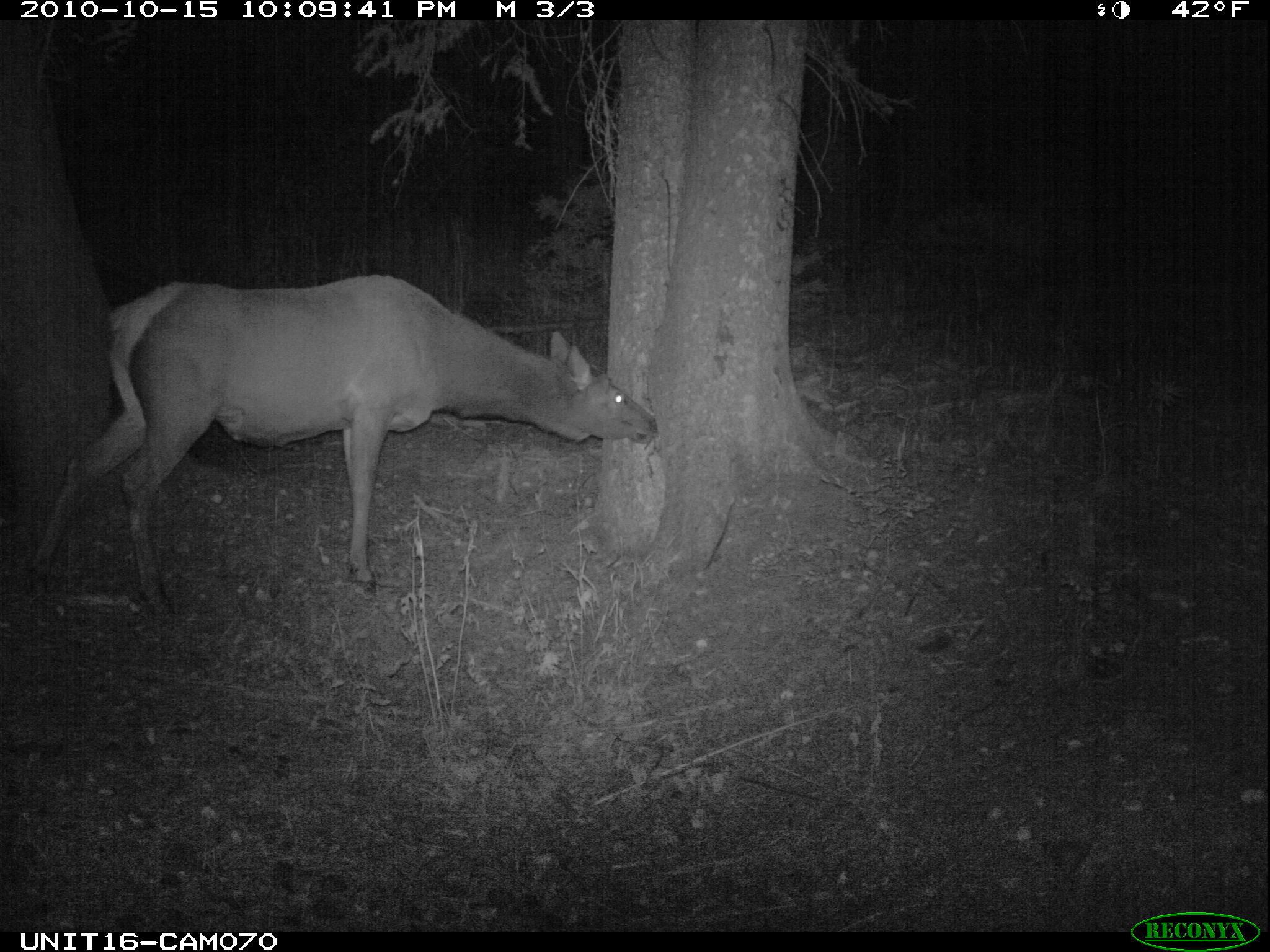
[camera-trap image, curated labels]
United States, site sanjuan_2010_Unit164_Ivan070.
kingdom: Animalia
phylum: Chordata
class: Mammalia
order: Artiodactyla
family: Cervidae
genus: Cervus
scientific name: Cervus elaphus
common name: red deer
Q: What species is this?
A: Cervus elaphus (red deer).